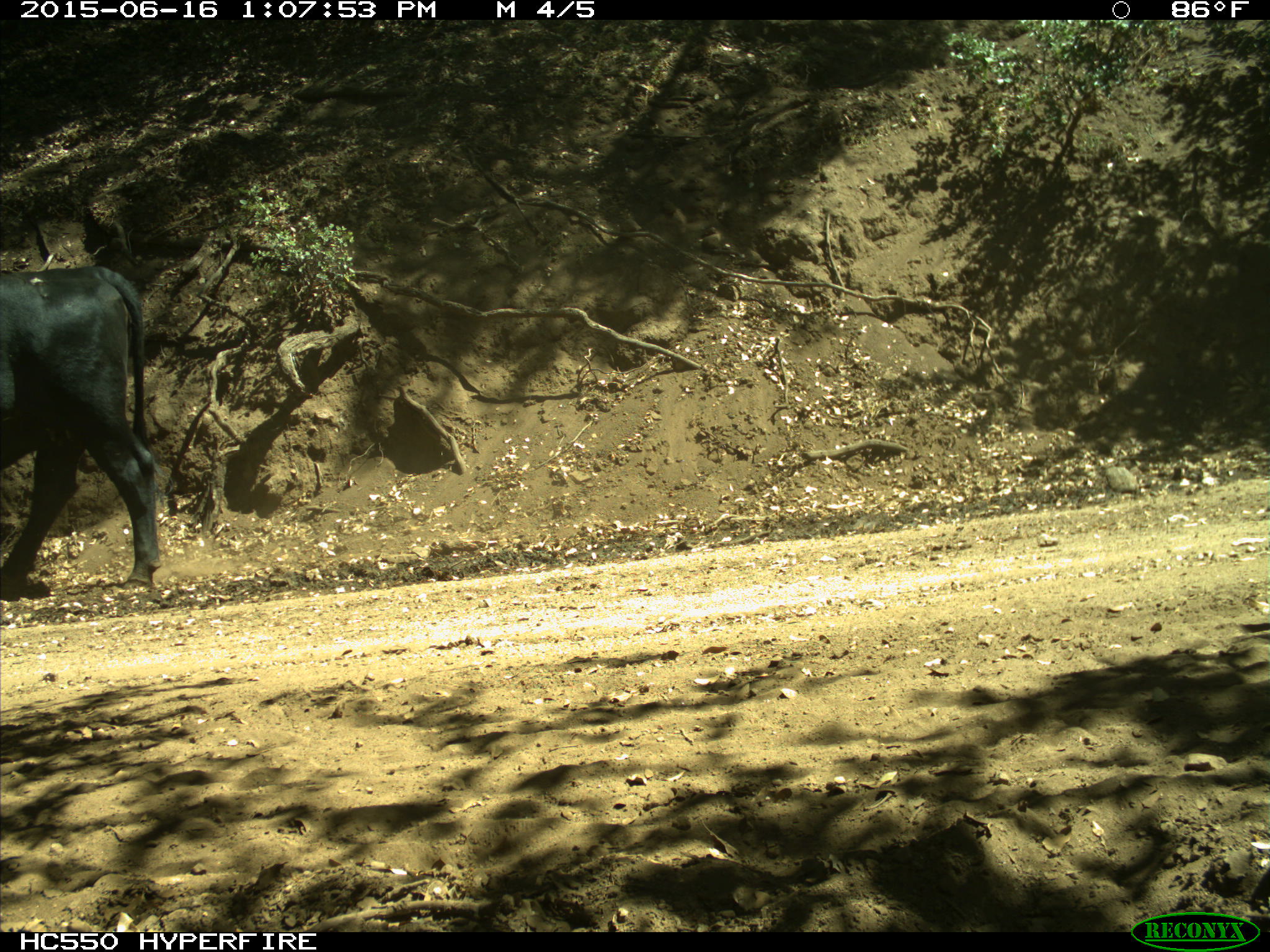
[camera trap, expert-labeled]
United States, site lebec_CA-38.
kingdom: Animalia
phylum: Chordata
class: Mammalia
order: Artiodactyla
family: Bovidae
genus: Bos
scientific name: Bos taurus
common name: domestic cow